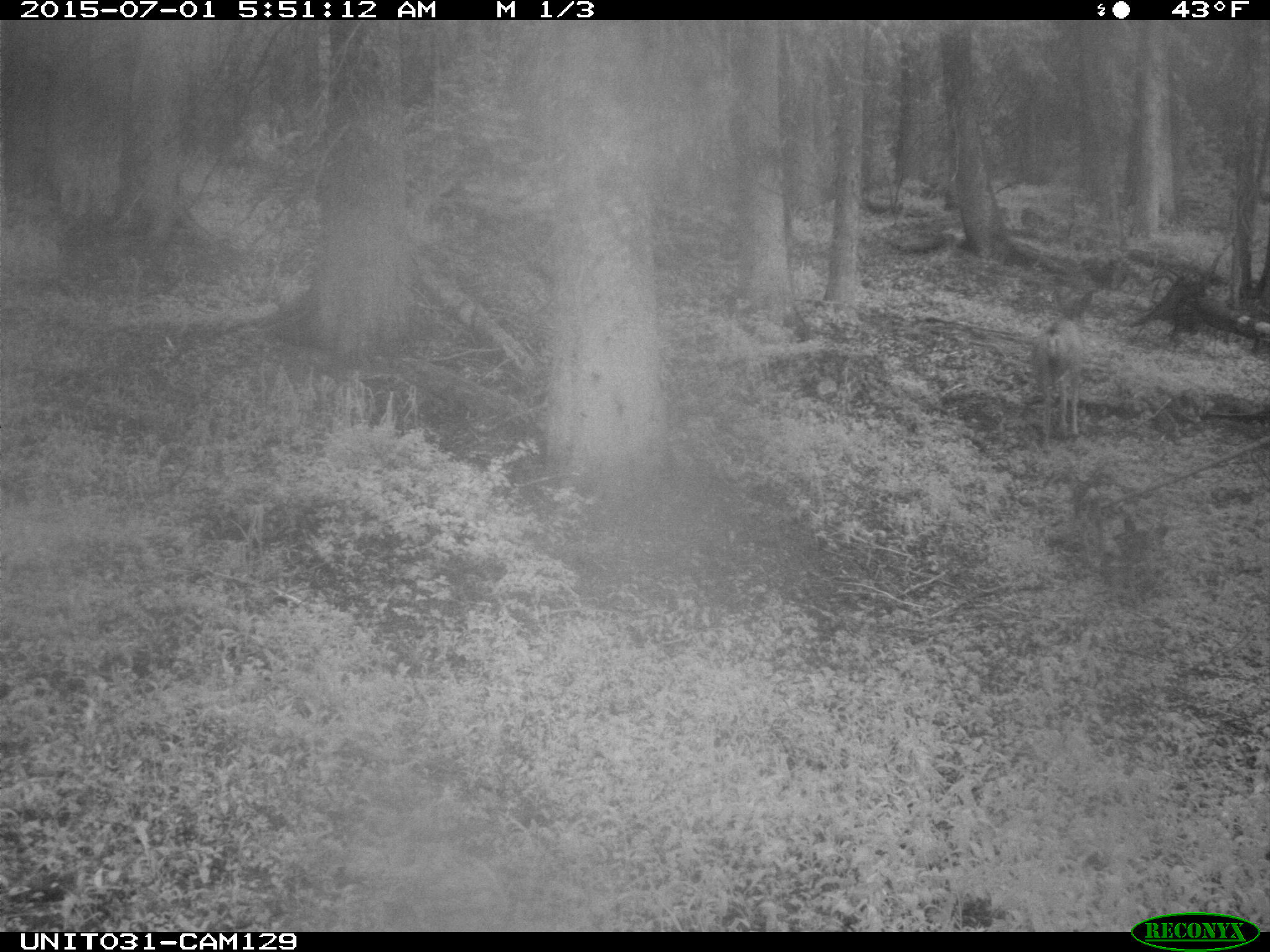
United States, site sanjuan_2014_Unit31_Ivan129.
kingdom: Animalia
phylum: Chordata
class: Mammalia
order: Artiodactyla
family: Cervidae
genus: Odocoileus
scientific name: Odocoileus hemionus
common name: mule deer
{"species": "Odocoileus hemionus (mule deer)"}